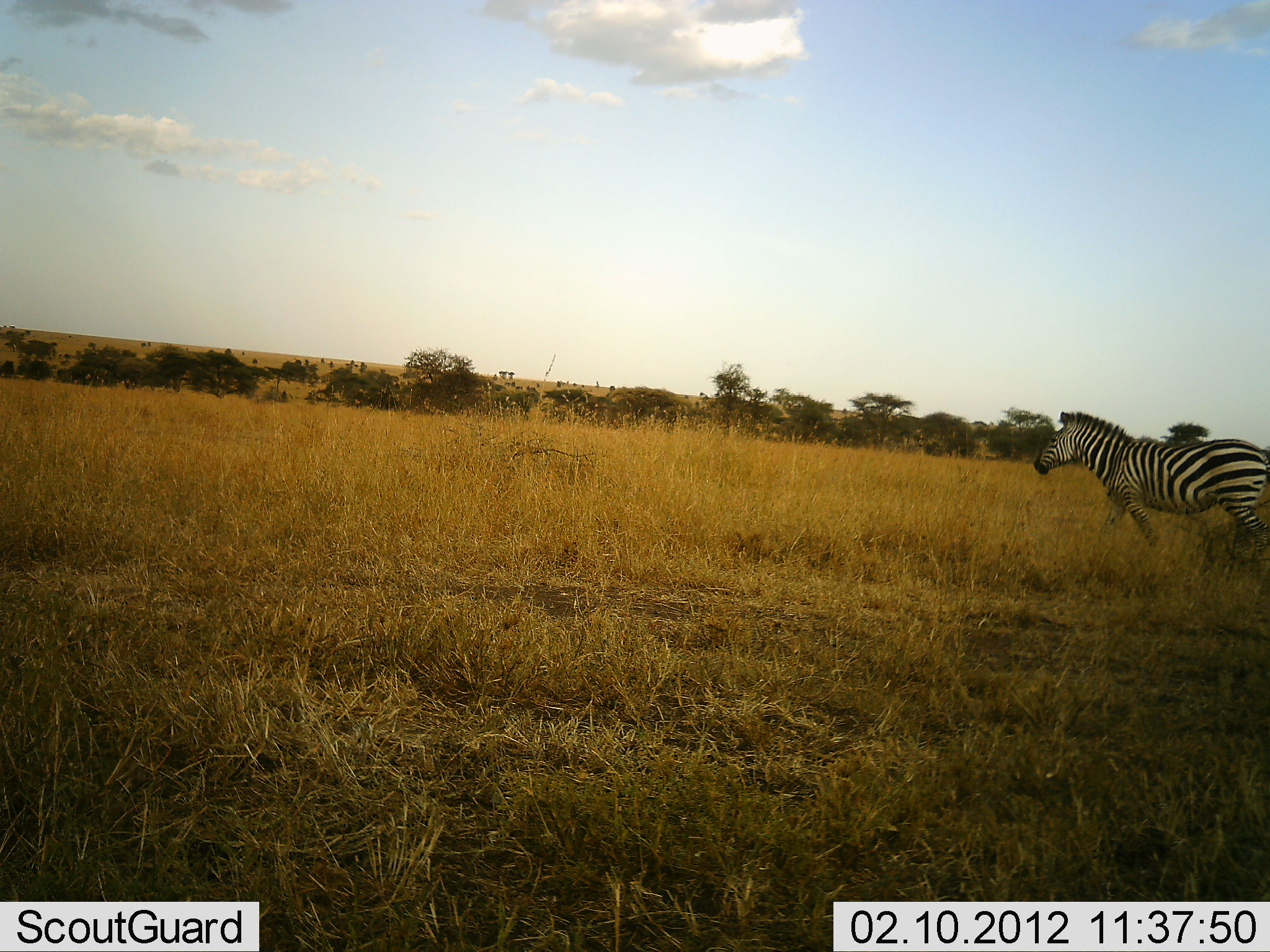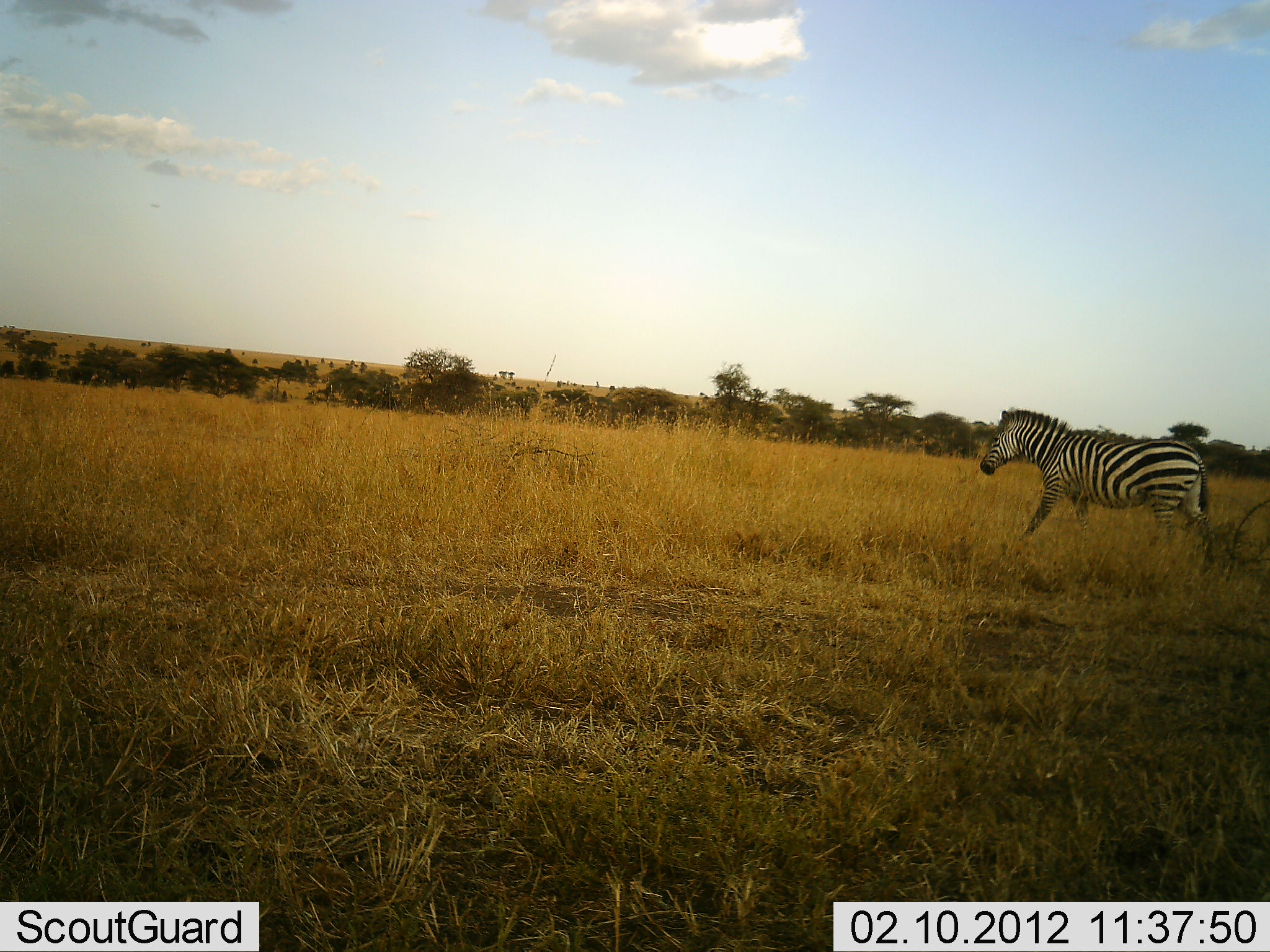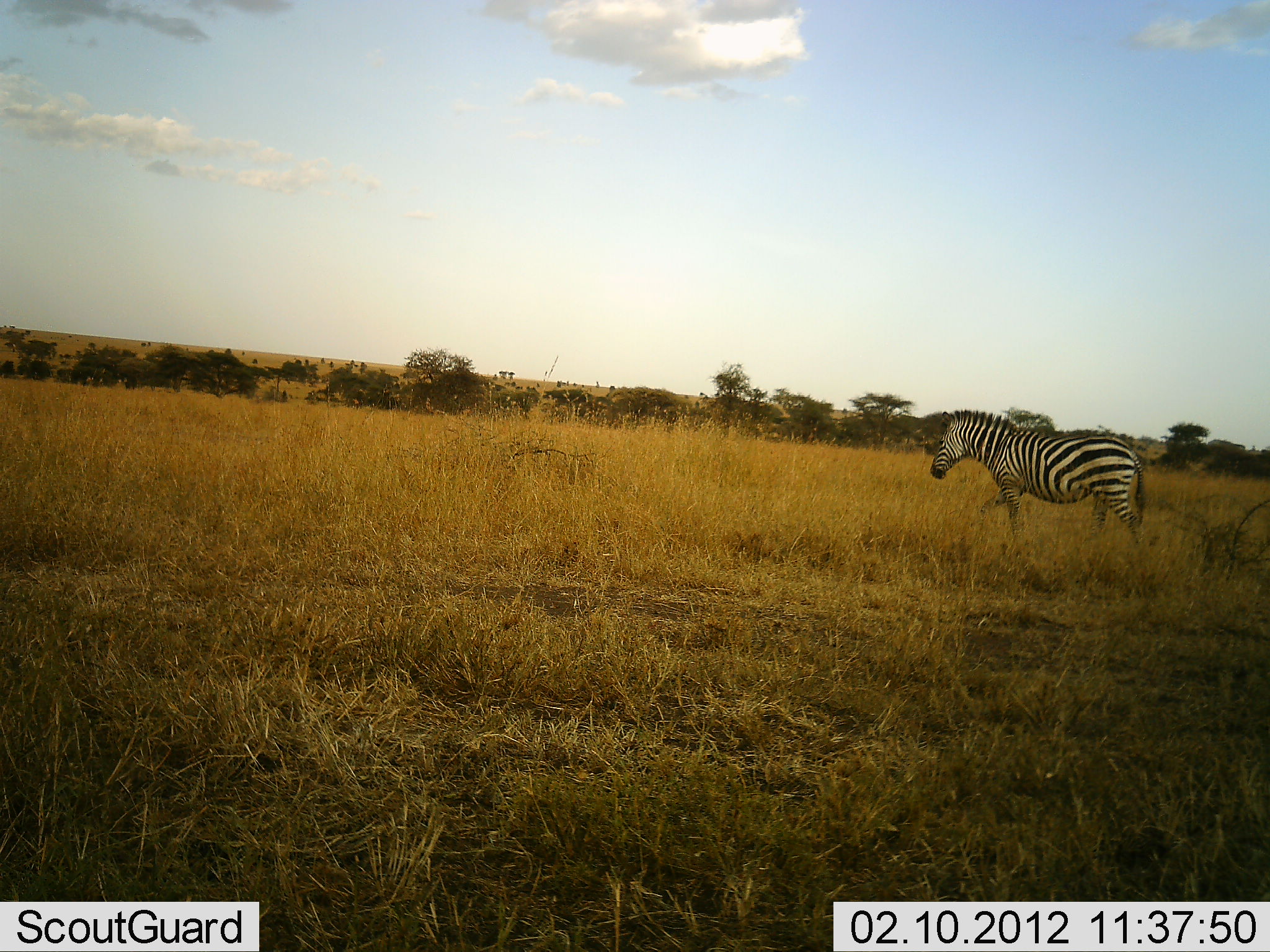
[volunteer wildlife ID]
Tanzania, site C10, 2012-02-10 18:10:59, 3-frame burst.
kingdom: Animalia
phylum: Chordata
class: Mammalia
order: Perissodactyla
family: Equidae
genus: Equus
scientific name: Equus quagga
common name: plains zebra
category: zebra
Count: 1.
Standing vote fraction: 0%.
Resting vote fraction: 0%.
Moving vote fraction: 100%.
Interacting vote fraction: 0%.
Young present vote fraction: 0%.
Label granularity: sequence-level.